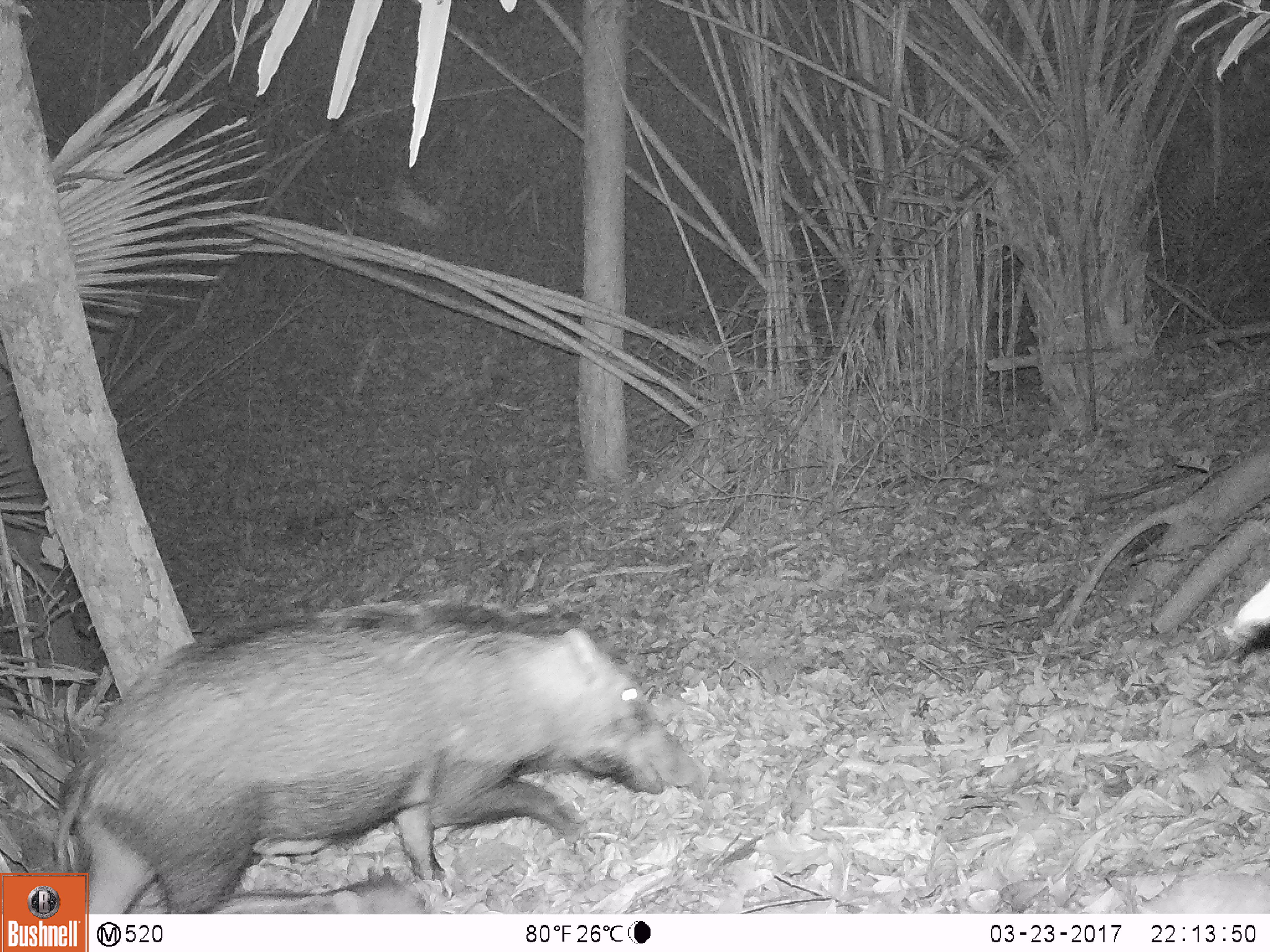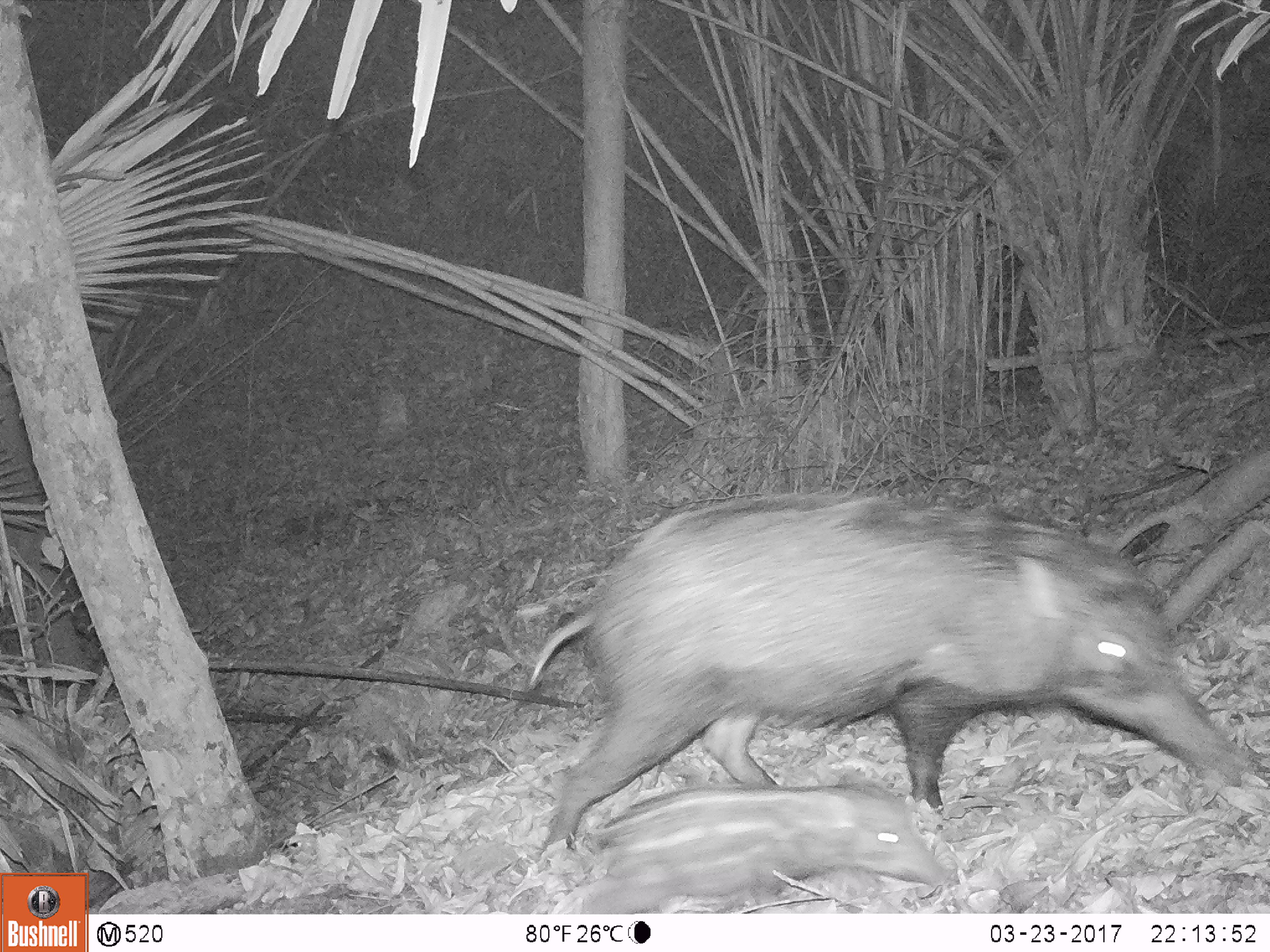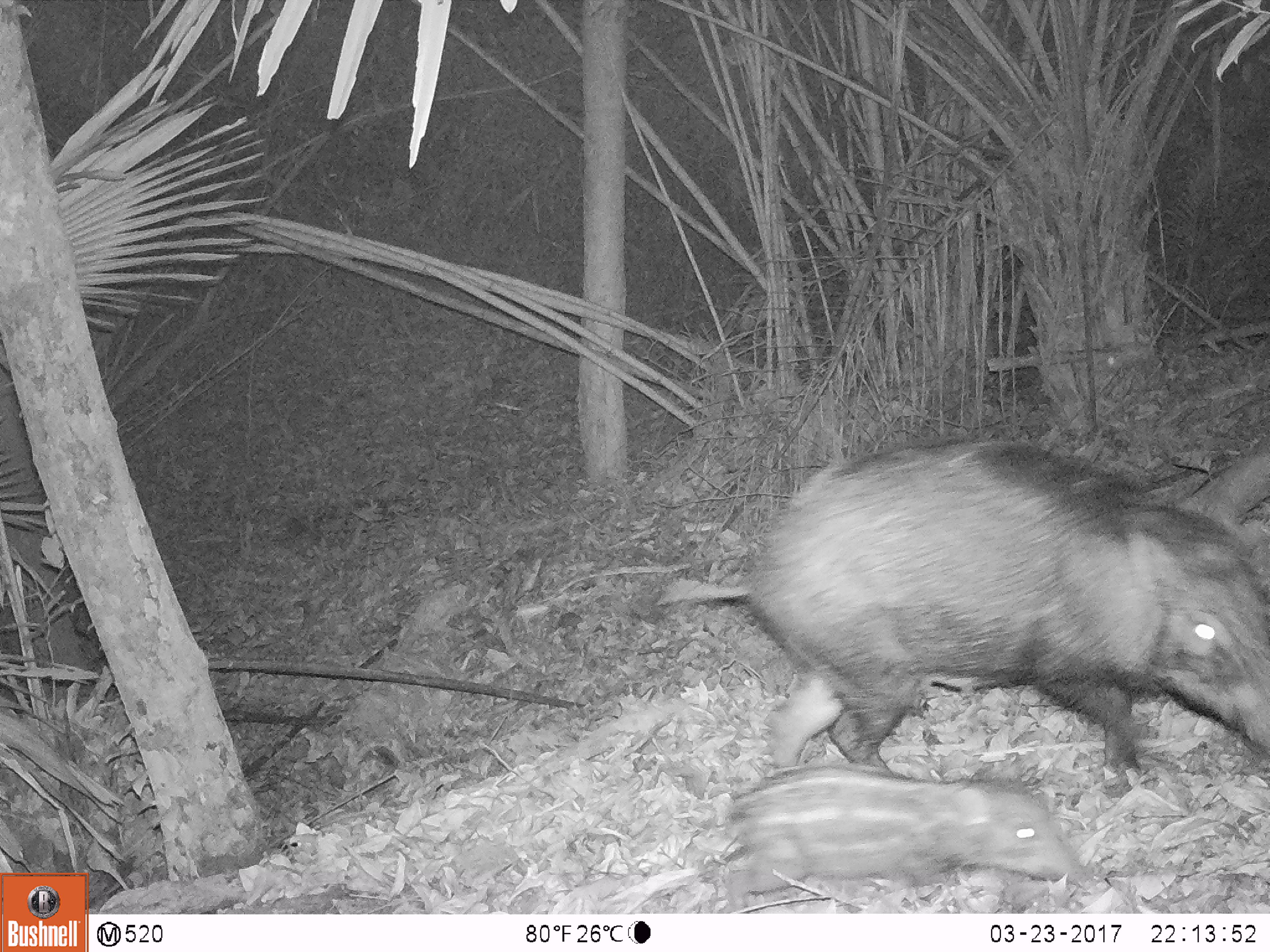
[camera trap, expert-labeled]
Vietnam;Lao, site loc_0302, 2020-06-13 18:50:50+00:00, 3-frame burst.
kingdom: Animalia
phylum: Chordata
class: Mammalia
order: Artiodactyla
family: Suidae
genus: Sus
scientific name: Sus scrofa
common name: eurasian wild pig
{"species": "eurasian wild pig (Sus scrofa)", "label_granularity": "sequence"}